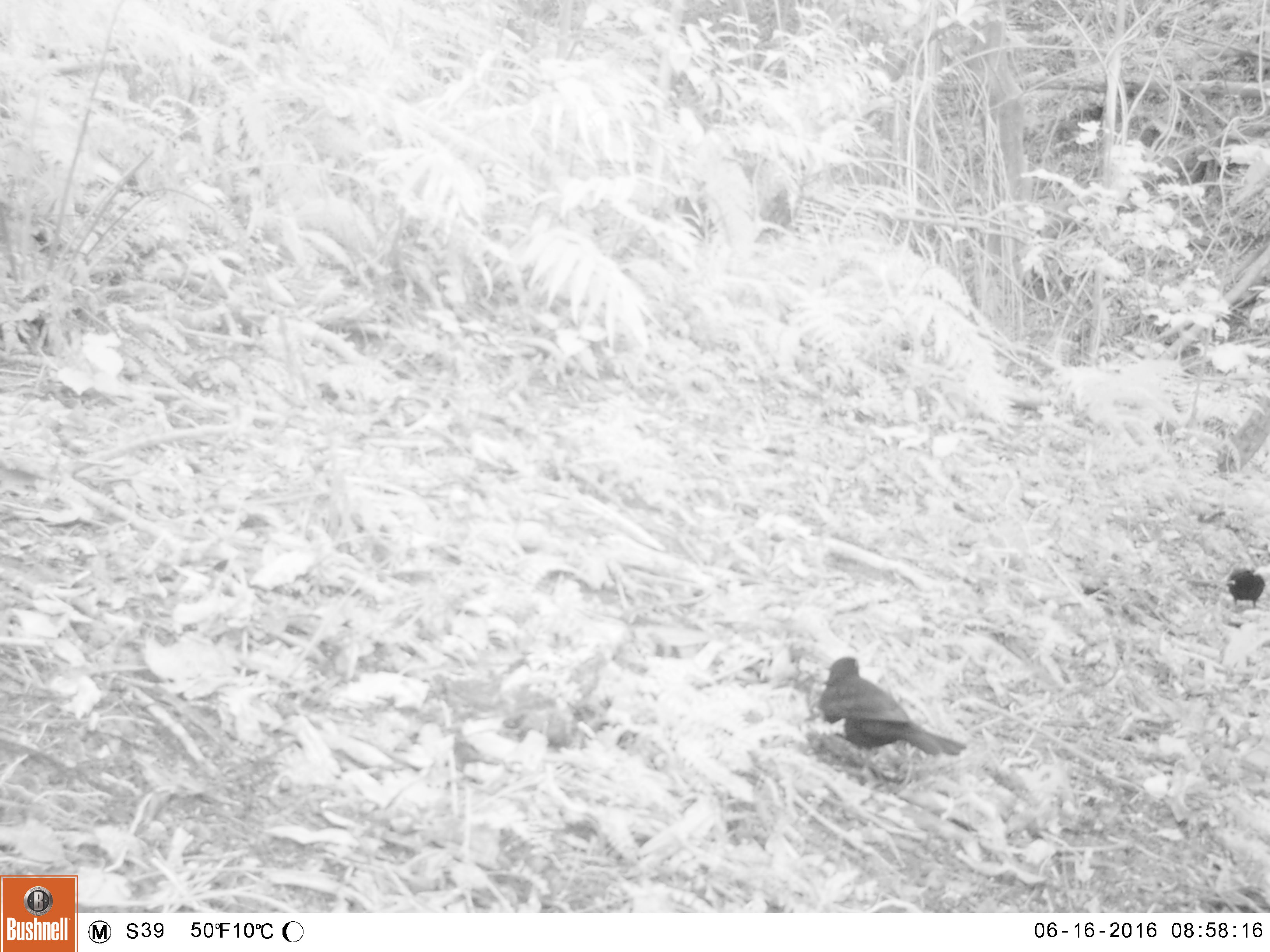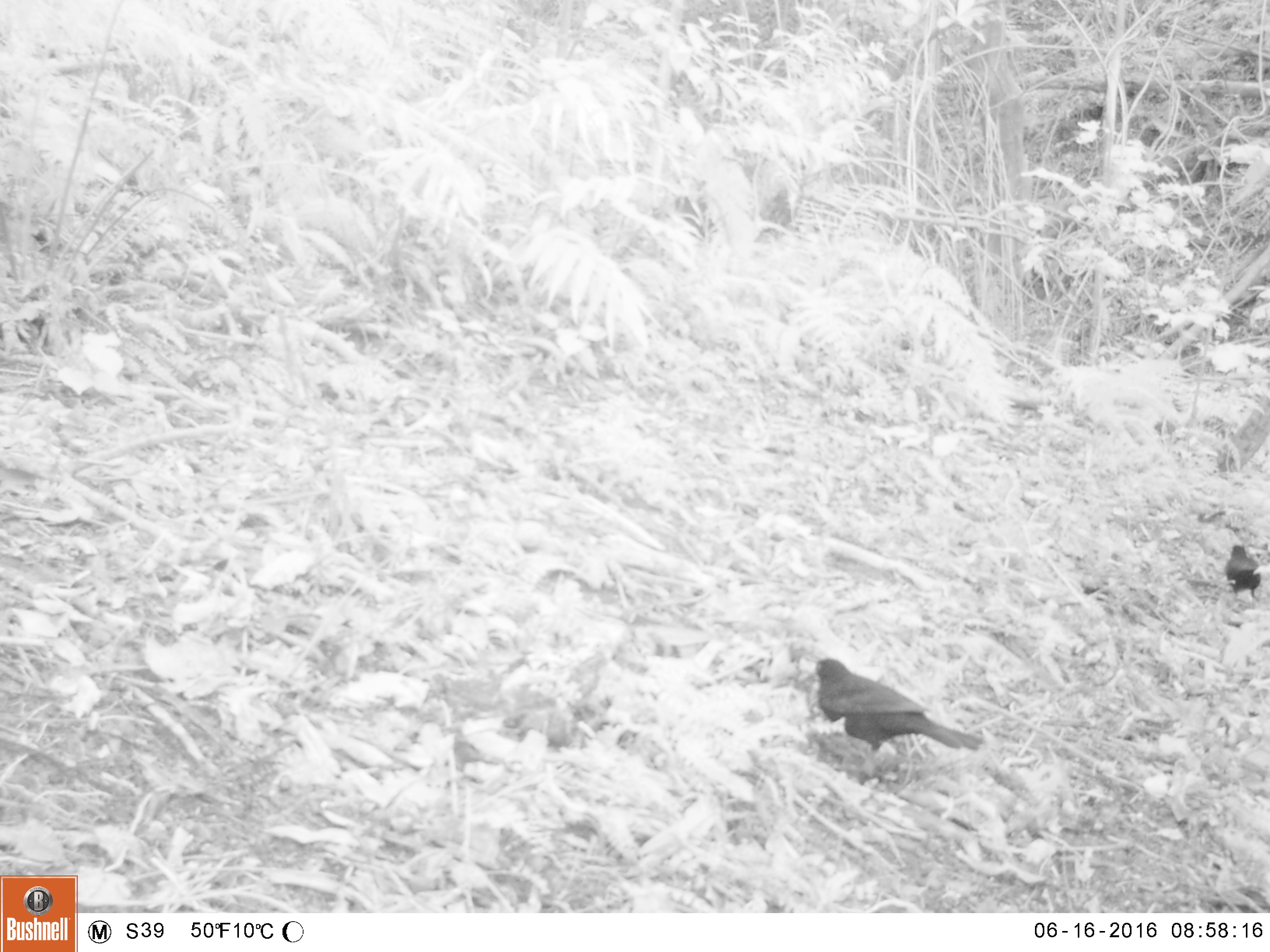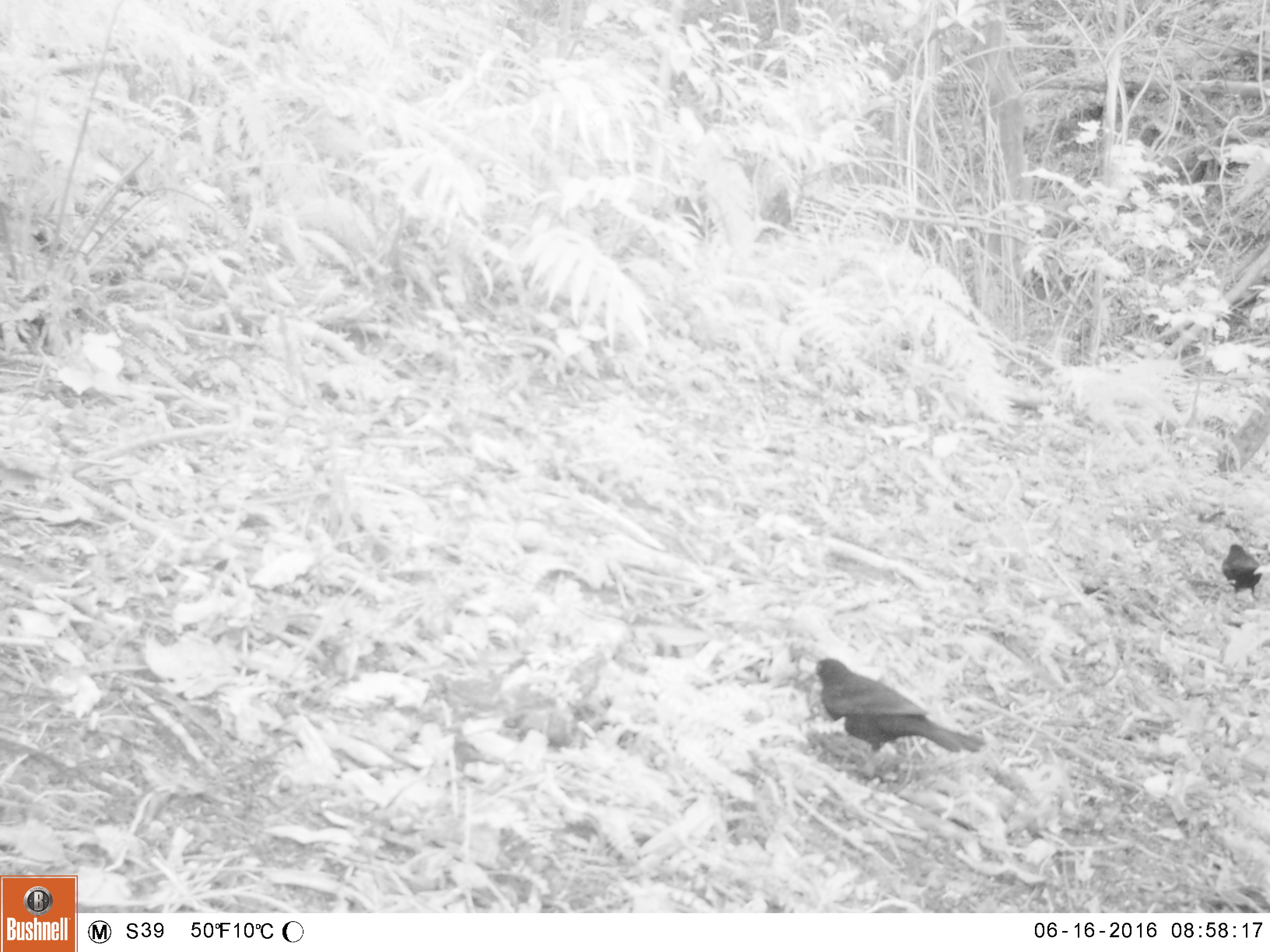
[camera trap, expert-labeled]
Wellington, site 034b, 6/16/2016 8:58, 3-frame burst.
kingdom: Animalia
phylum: Chordata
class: Aves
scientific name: Aves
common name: bird